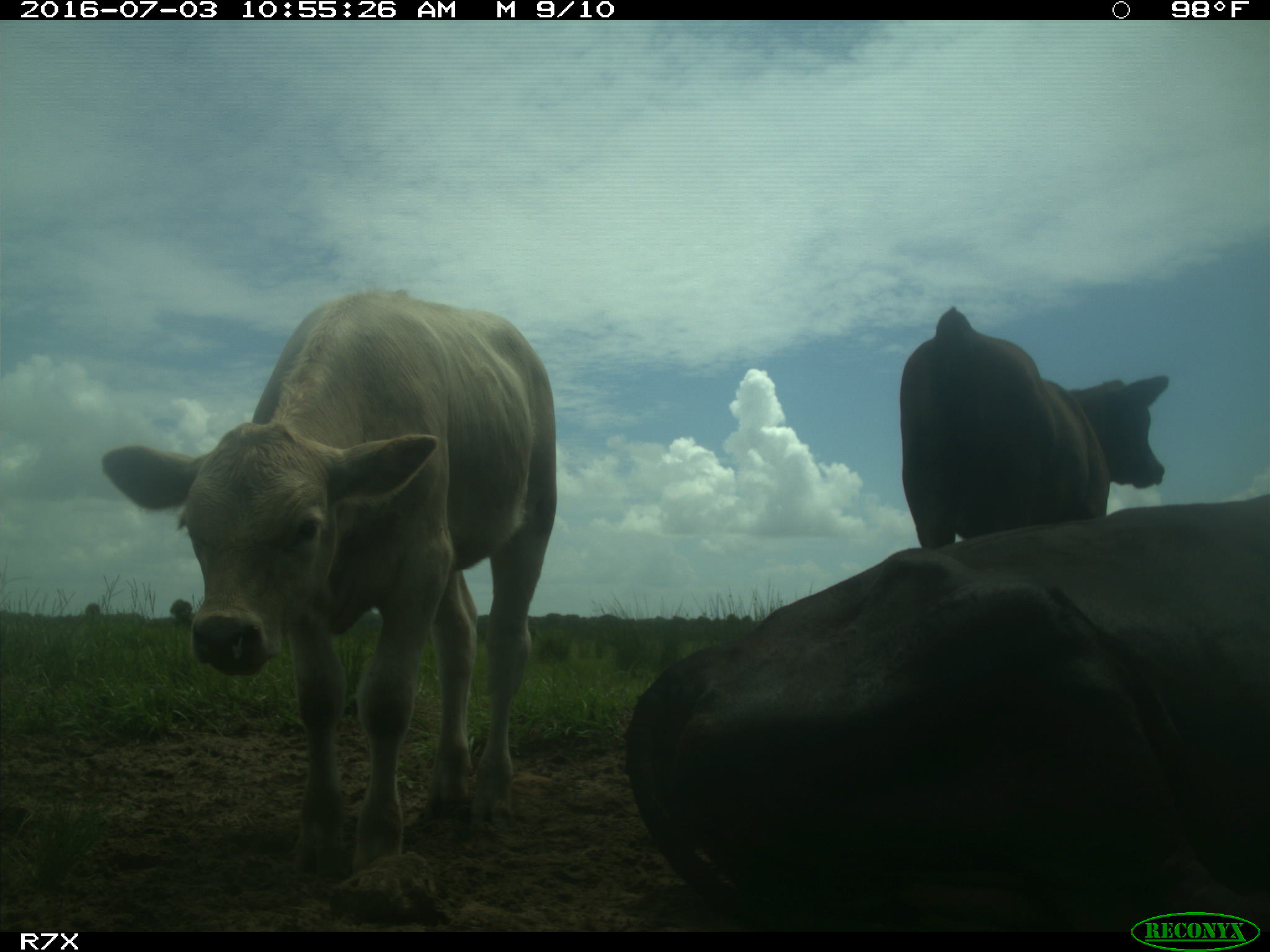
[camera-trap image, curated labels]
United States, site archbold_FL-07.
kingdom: Animalia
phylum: Chordata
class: Mammalia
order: Artiodactyla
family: Bovidae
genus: Bos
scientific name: Bos taurus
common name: domestic cow